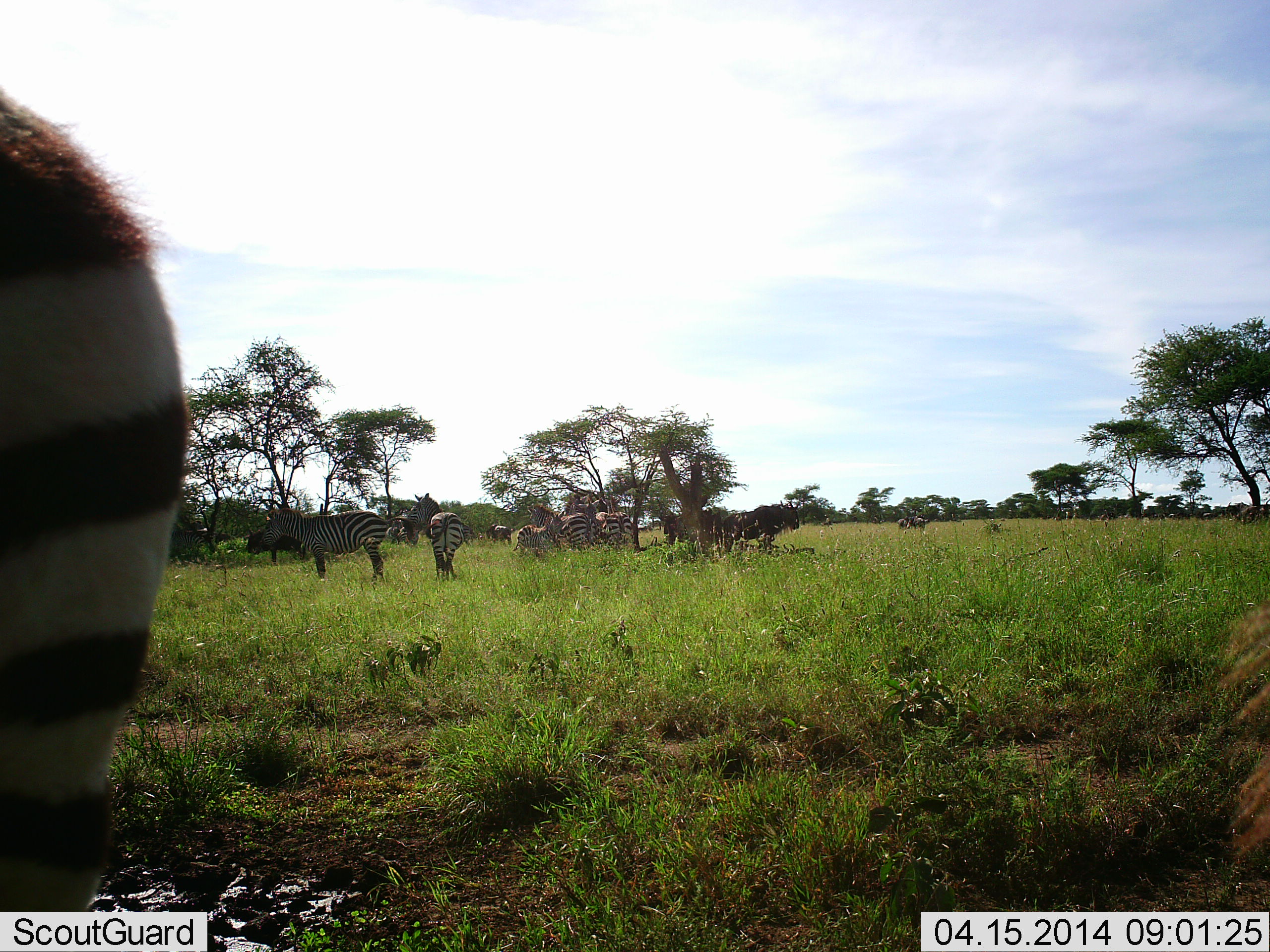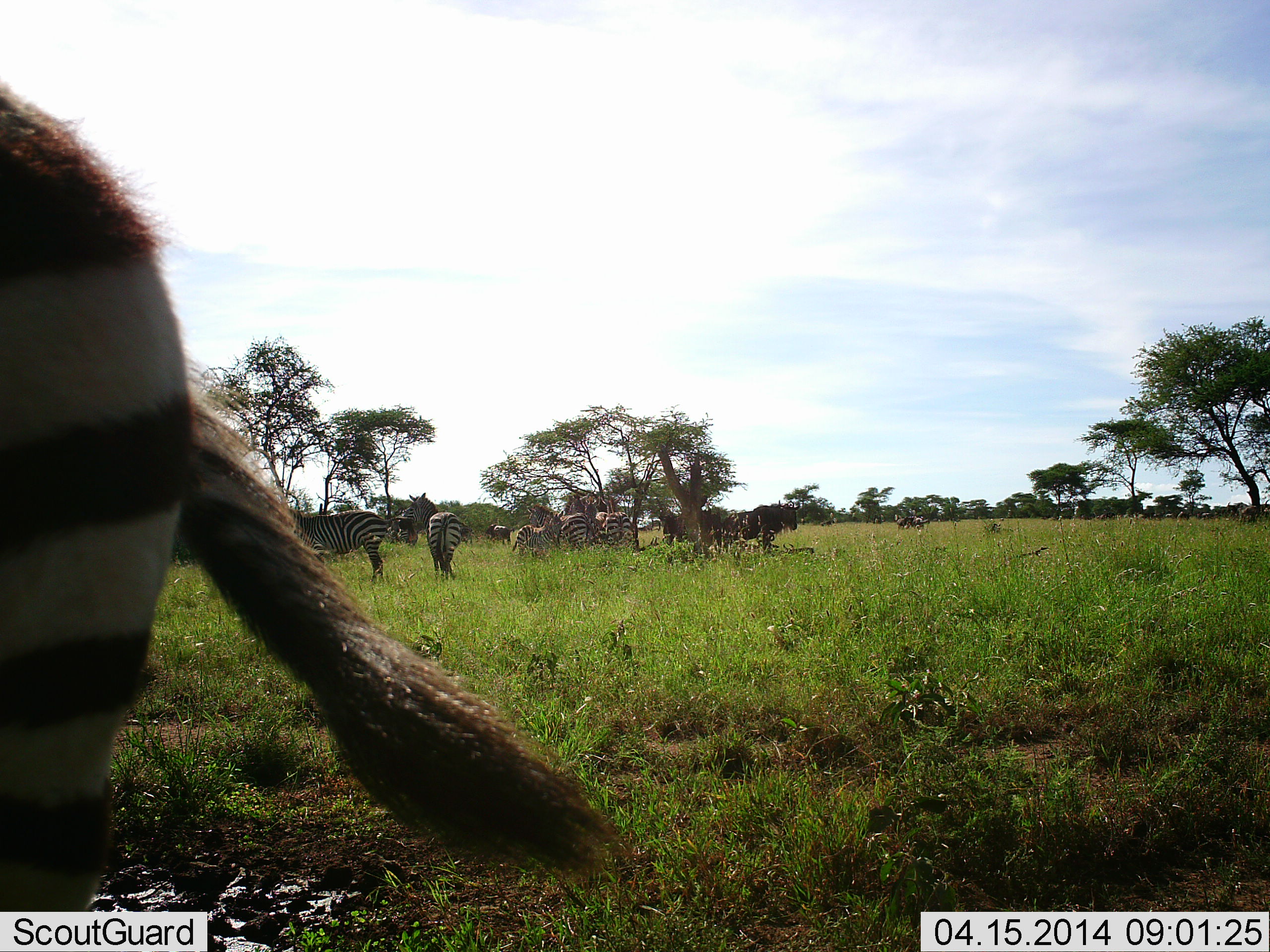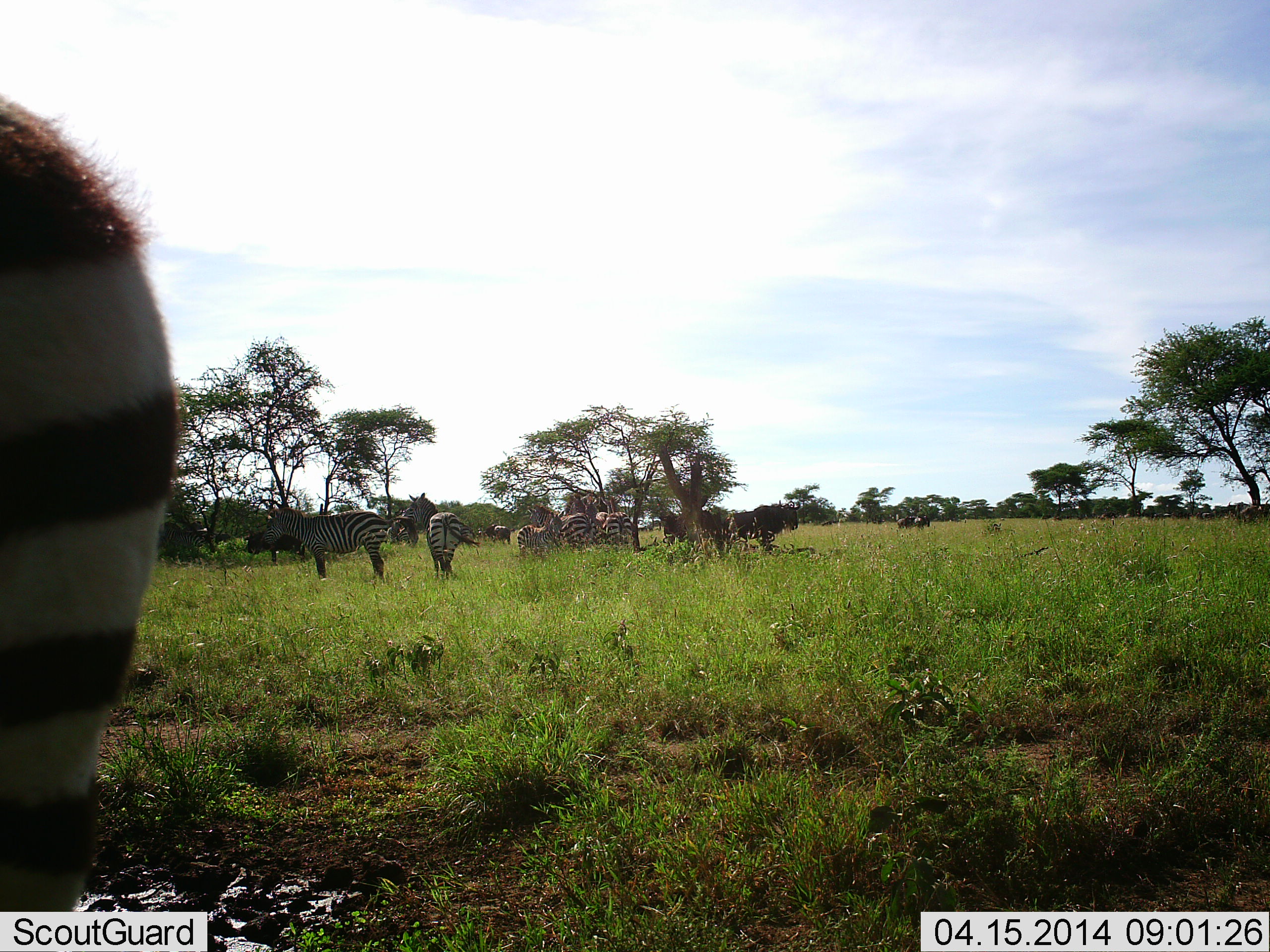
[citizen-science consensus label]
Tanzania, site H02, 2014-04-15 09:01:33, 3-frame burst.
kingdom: Animalia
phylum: Chordata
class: Mammalia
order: Artiodactyla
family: Bovidae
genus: Connochaetes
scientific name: Connochaetes taurinus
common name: blue wildebeest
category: wildebeest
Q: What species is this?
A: Wildebeest (blue wildebeest) (Connochaetes taurinus).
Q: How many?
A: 2.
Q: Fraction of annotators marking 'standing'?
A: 100%.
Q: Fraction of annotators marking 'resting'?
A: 11%.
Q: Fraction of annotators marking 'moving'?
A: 11%.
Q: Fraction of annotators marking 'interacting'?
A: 0%.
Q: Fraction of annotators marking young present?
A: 0%.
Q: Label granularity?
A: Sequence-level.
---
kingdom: Animalia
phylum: Chordata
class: Mammalia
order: Perissodactyla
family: Equidae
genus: Equus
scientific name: Equus quagga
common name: plains zebra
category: zebra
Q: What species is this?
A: Zebra (plains zebra) (Equus quagga).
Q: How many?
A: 8.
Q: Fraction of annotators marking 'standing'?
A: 90%.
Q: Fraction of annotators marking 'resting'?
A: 15%.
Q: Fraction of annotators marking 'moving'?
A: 10%.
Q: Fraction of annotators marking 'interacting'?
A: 0%.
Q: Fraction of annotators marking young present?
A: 10%.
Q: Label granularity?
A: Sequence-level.